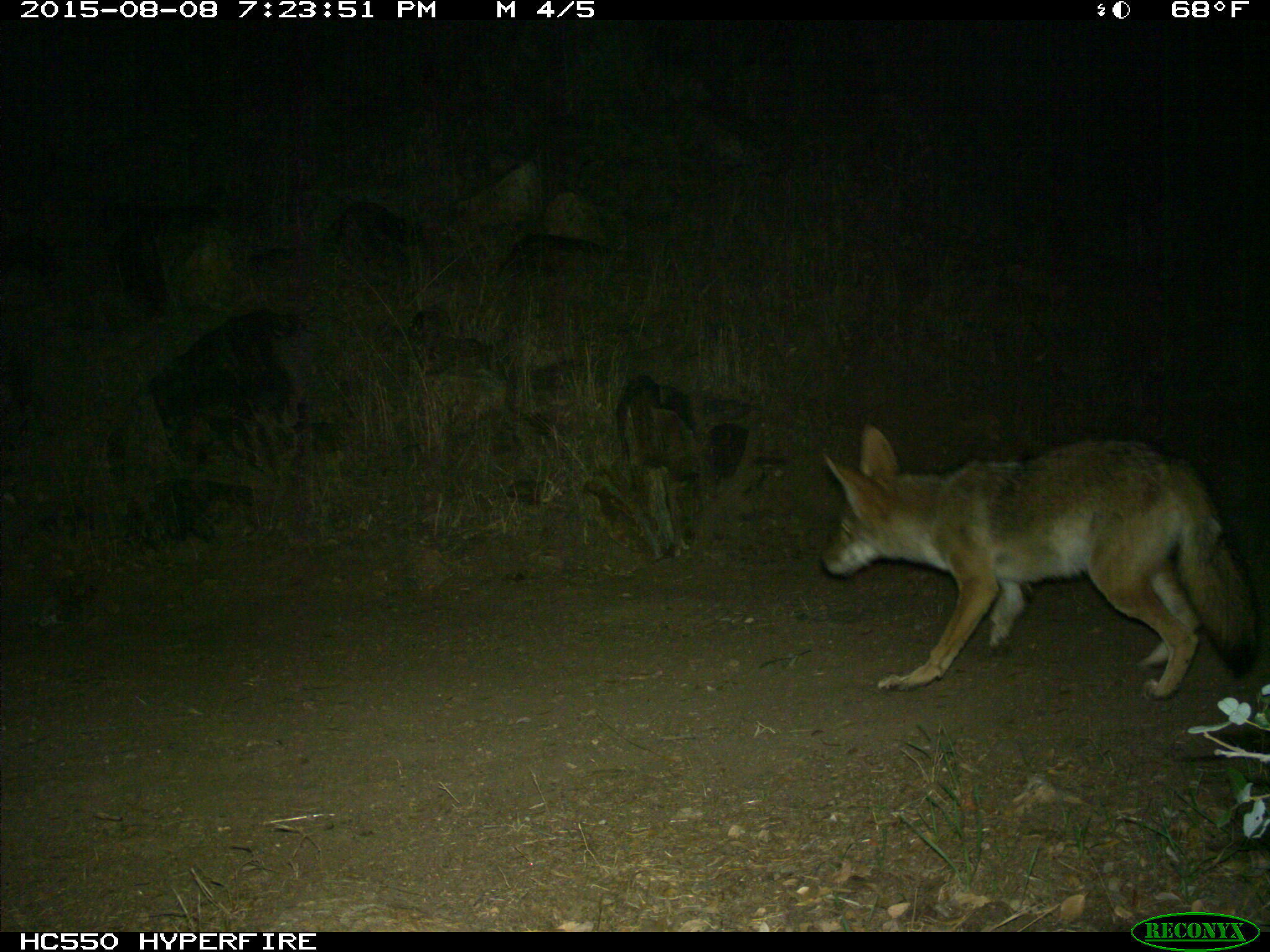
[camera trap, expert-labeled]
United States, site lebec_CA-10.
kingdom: Animalia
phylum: Chordata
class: Mammalia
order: Carnivora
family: Canidae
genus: Canis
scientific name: Canis latrans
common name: coyote